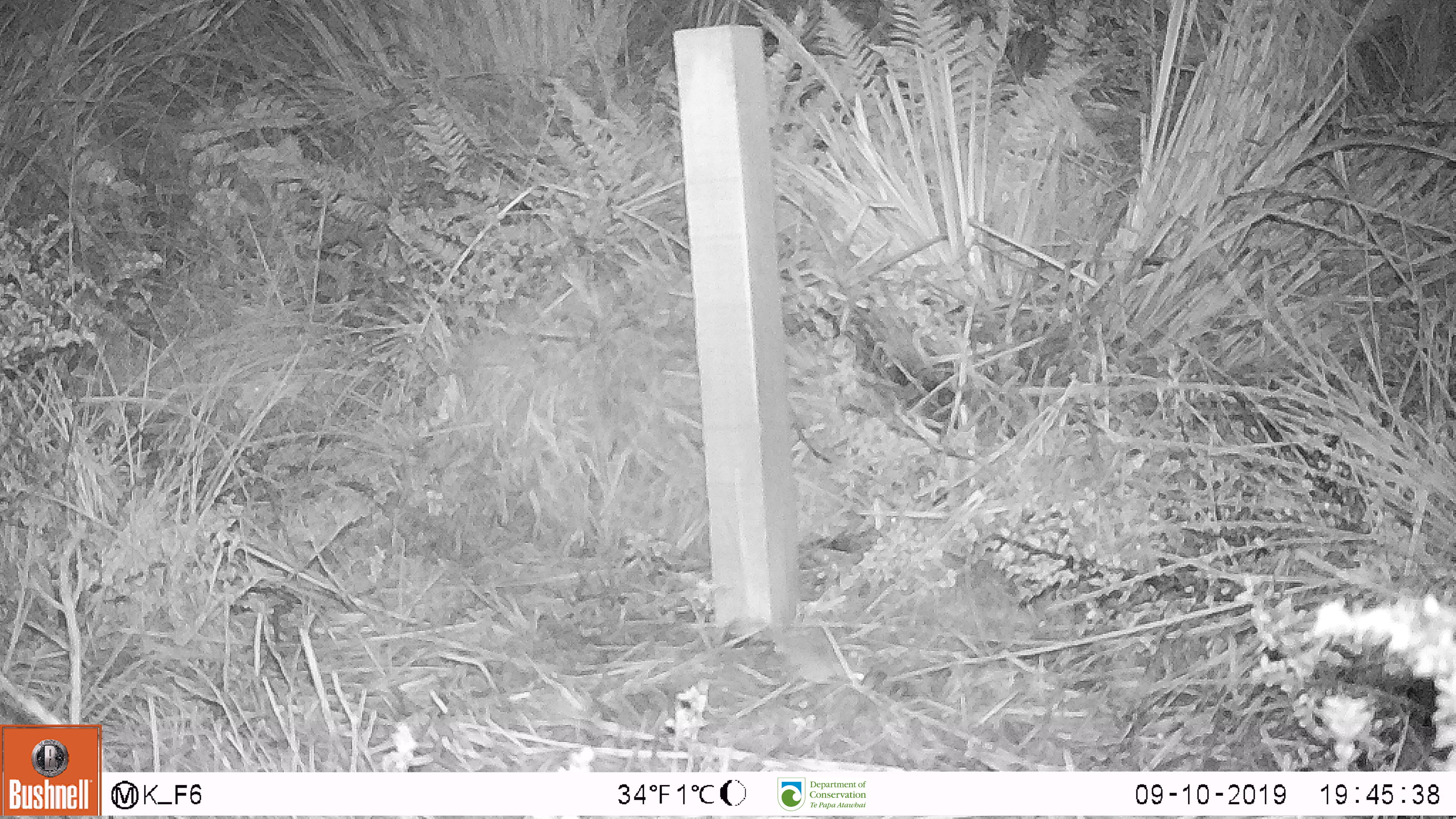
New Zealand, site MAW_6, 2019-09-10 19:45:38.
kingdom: Animalia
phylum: Chordata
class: Mammalia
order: Rodentia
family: Muridae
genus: Mus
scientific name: Mus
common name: mouse